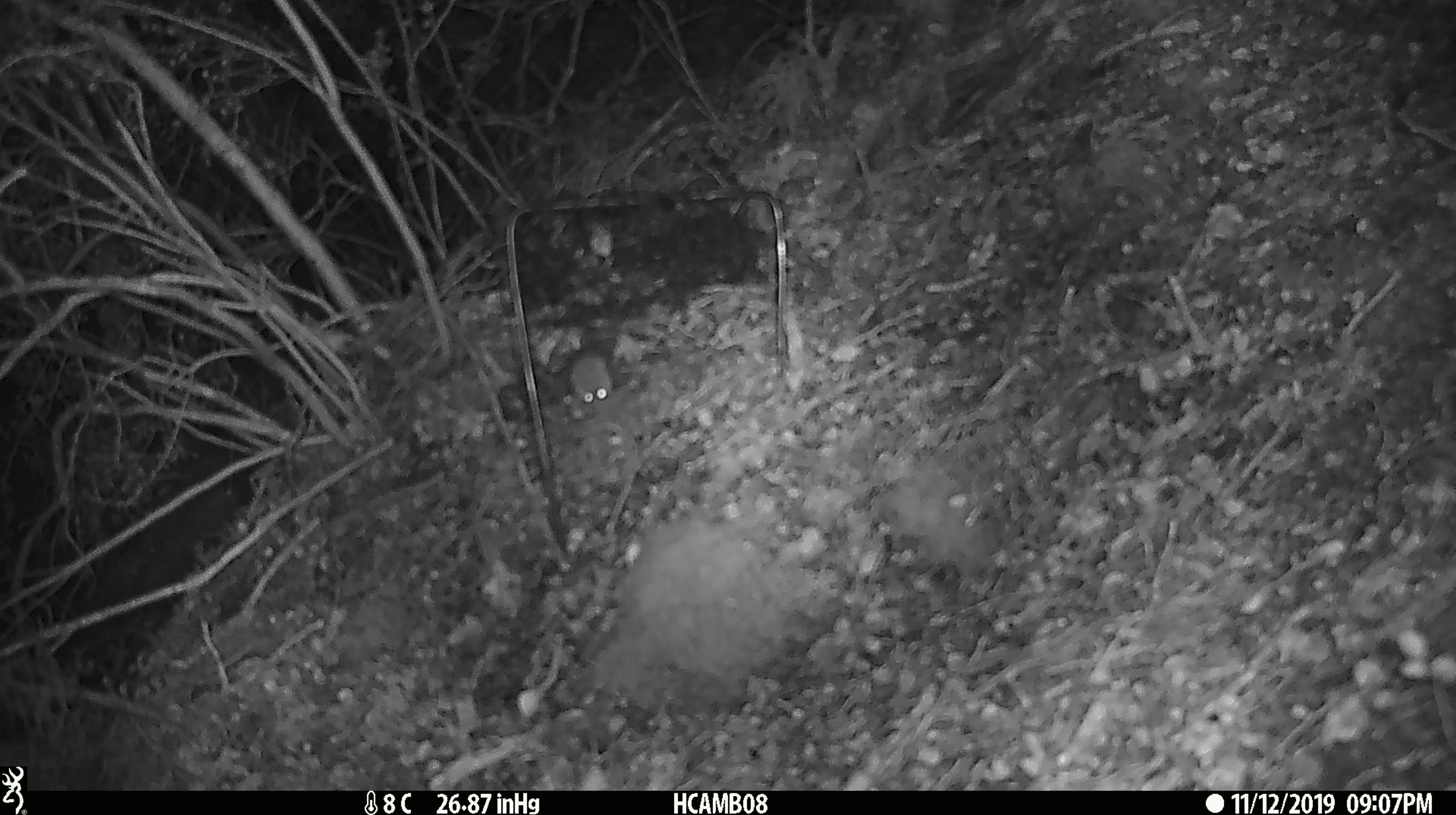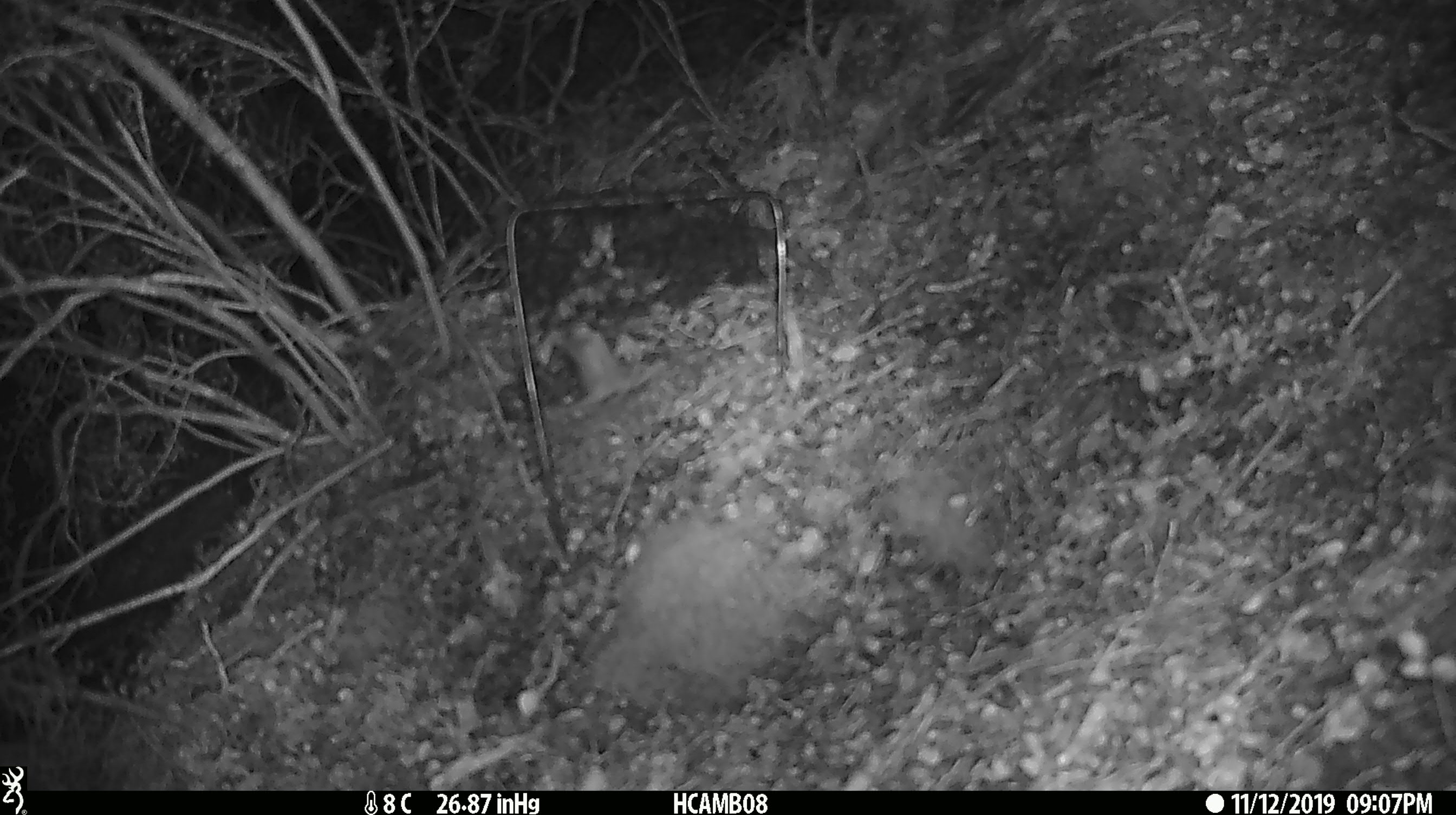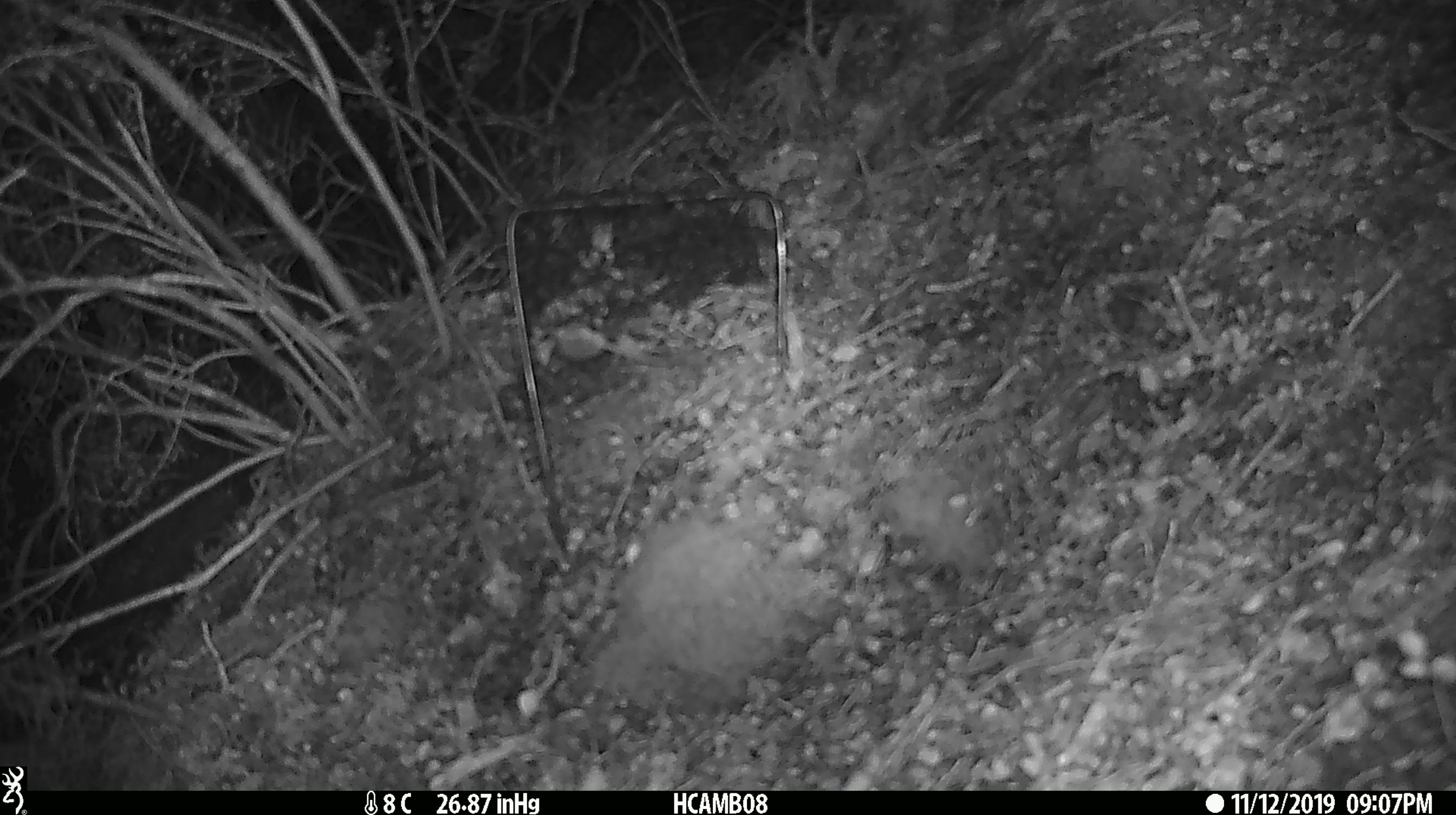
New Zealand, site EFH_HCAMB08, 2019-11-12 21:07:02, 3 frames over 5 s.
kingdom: Animalia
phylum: Chordata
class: Mammalia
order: Rodentia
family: Muridae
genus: Mus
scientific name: Mus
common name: mouse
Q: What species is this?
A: Mouse (Mus).